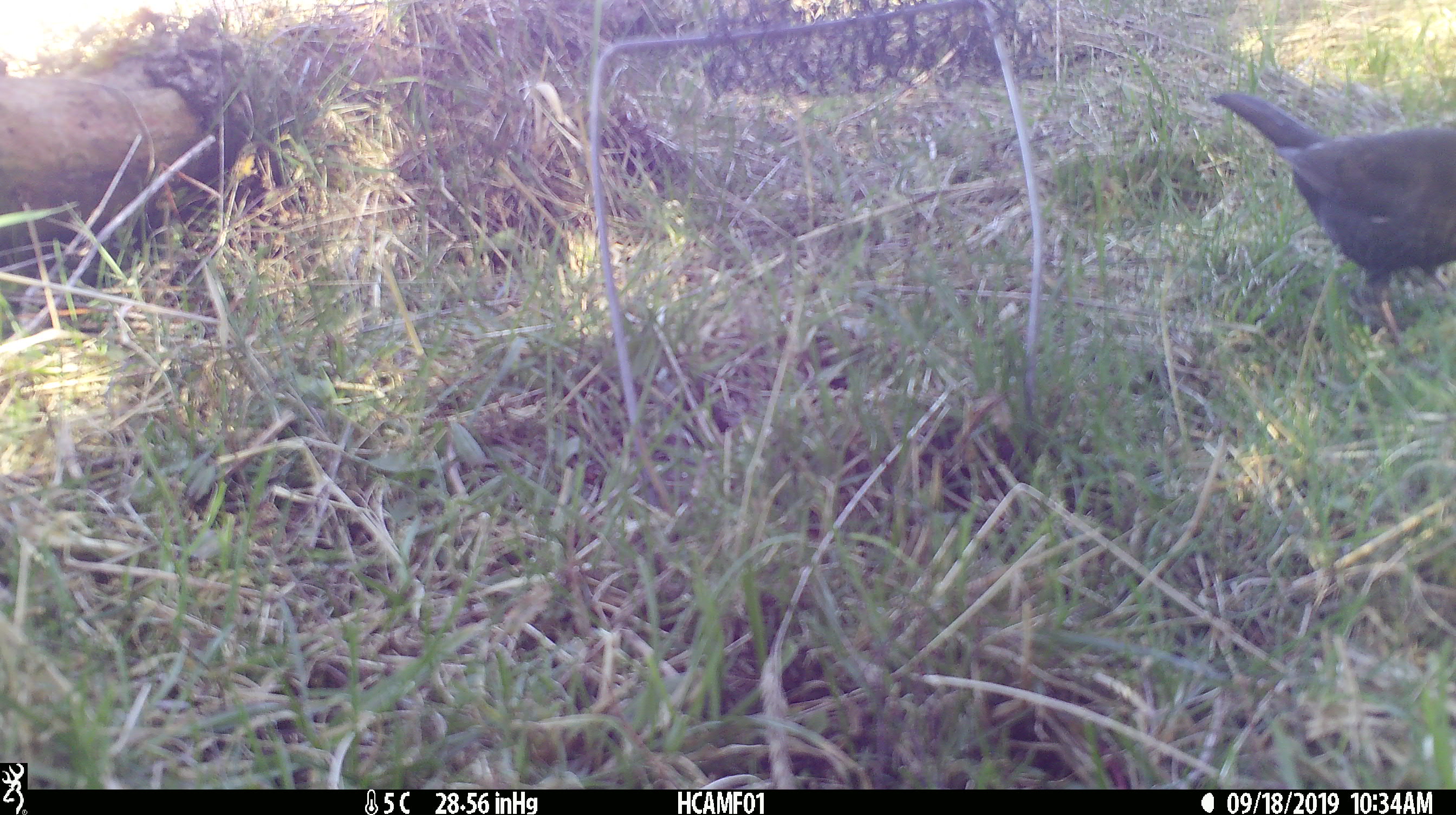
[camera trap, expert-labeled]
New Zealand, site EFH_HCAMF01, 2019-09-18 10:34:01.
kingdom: Animalia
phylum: Chordata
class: Aves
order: Passeriformes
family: Turdidae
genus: Turdus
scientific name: Turdus merula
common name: eurasian blackbird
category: blackbird